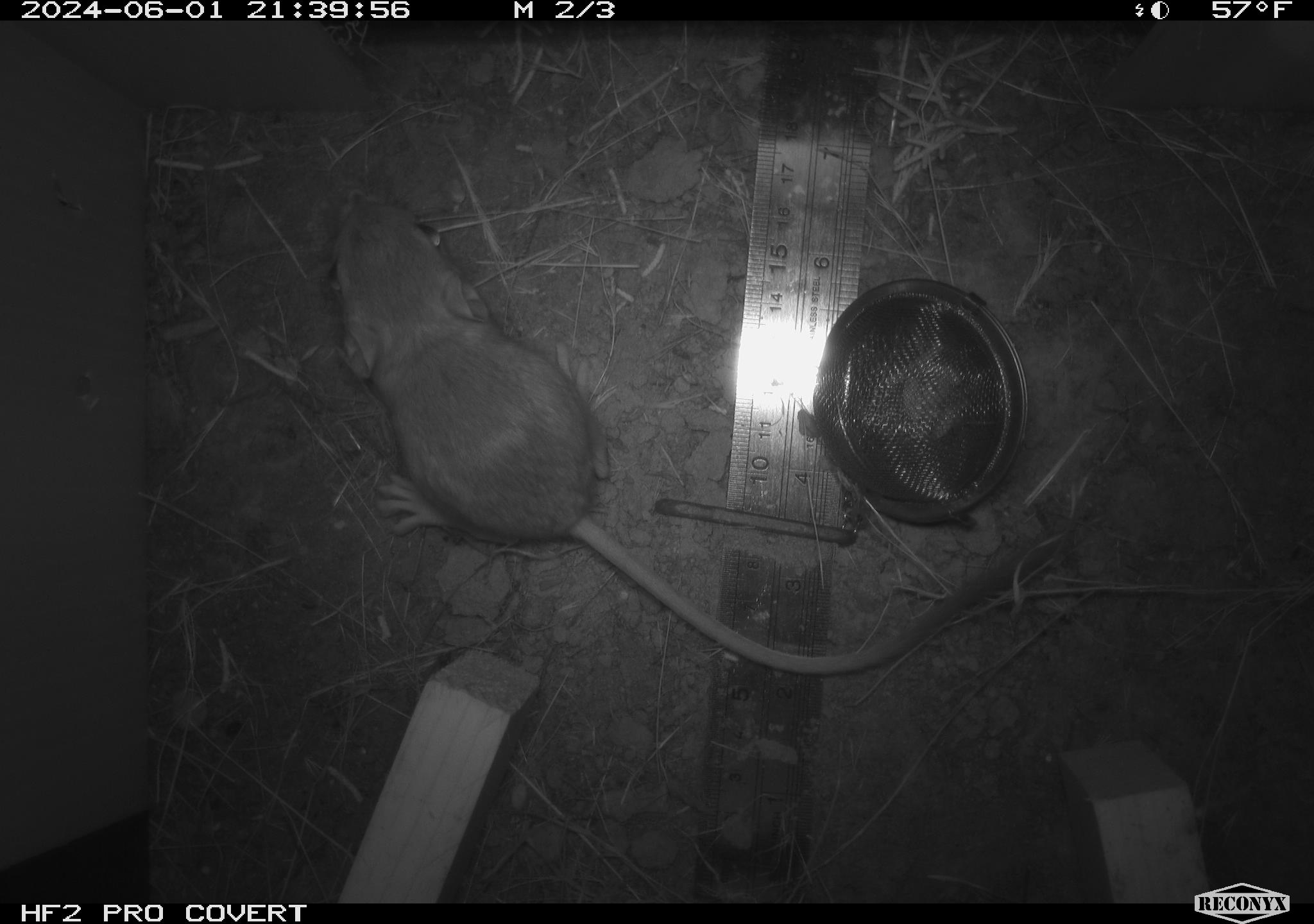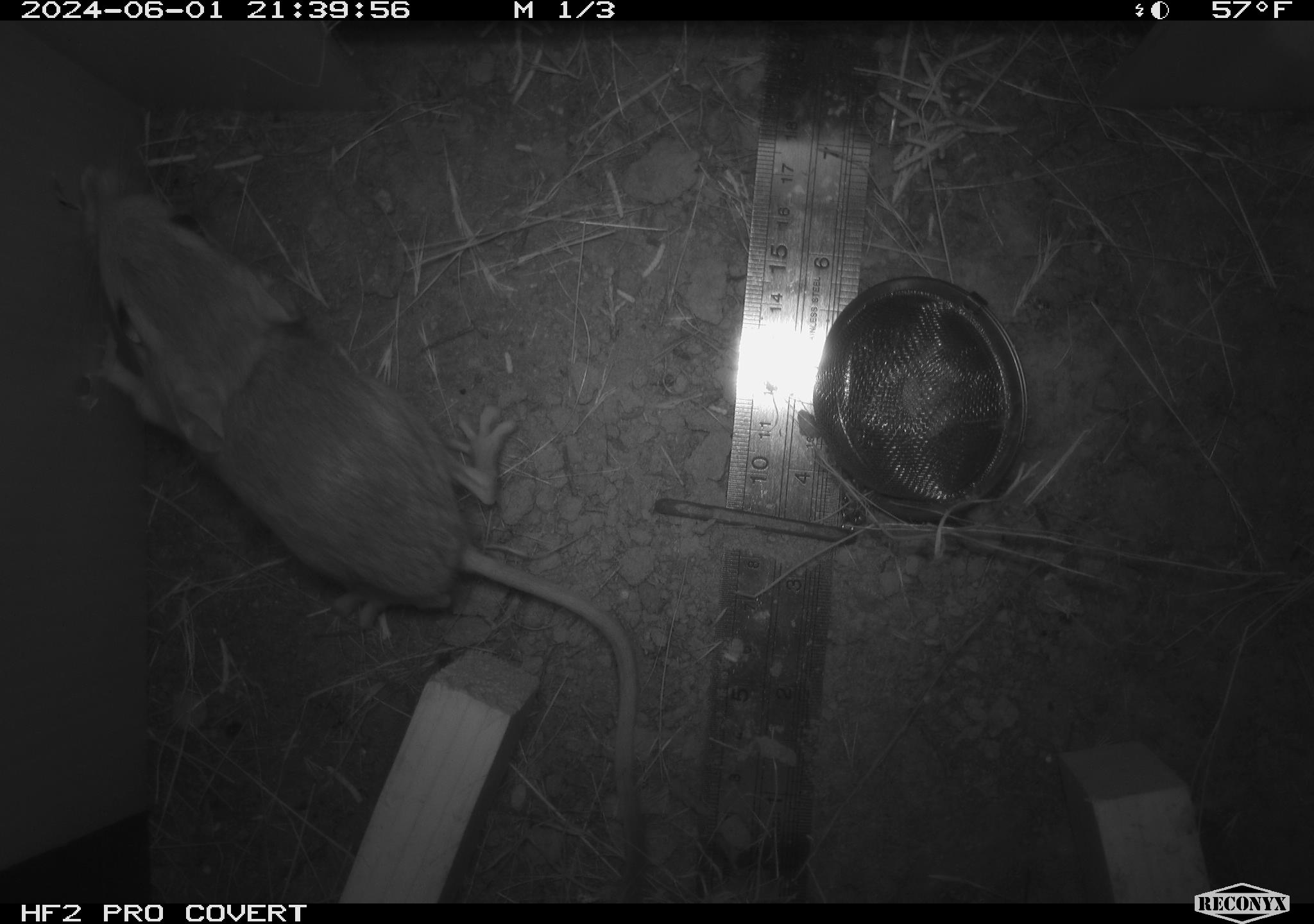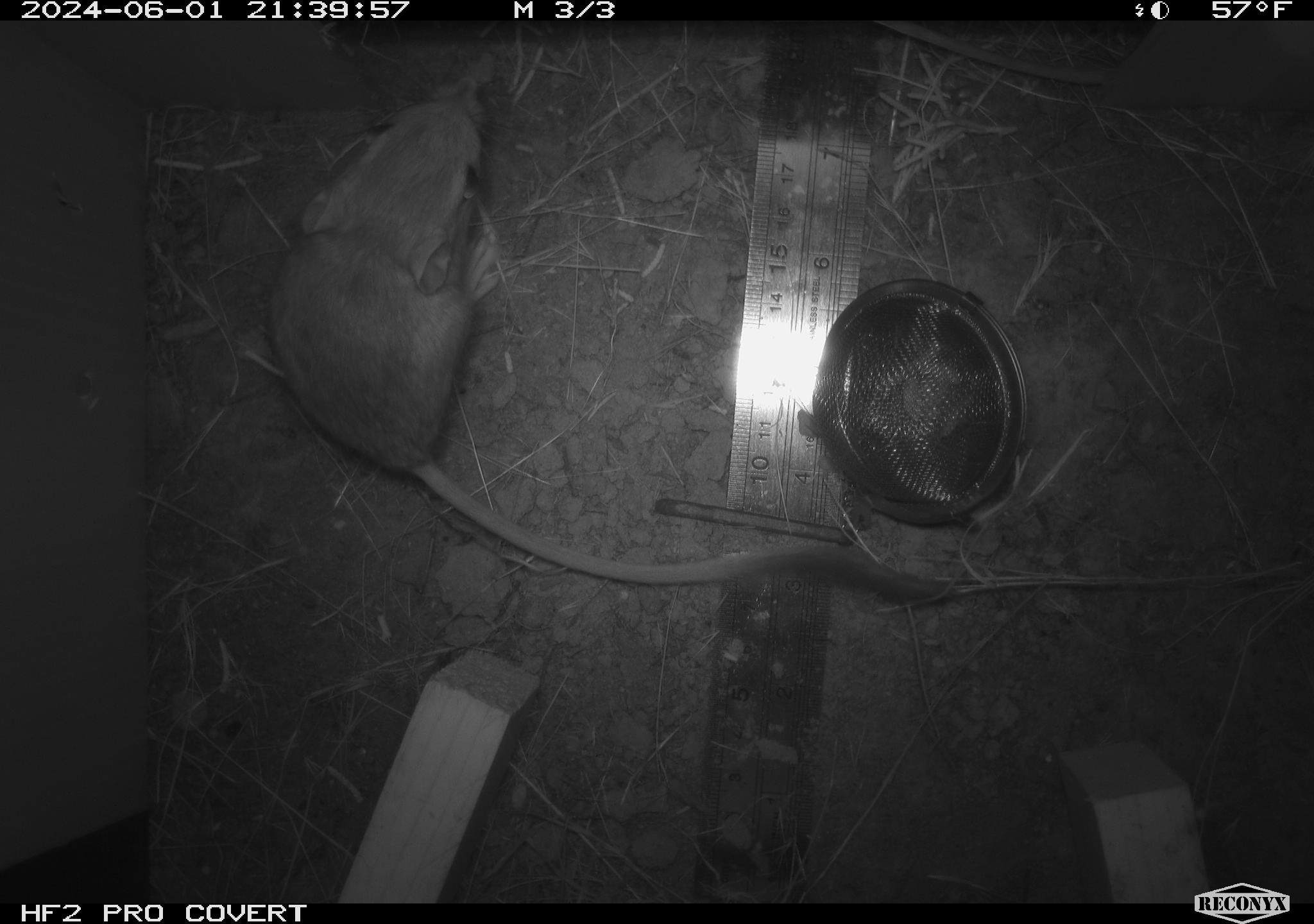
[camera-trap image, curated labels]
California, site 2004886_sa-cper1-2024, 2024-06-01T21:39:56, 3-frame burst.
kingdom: Animalia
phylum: Chordata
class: Mammalia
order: Rodentia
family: Heteromyidae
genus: Dipodomys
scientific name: Dipodomys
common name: kangaroo rats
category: dipodomys species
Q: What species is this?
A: Dipodomys species (kangaroo rats) (Dipodomys).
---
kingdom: Animalia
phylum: Chordata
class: Mammalia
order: Rodentia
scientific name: Rodentia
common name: rodent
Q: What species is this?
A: Rodent (Rodentia).